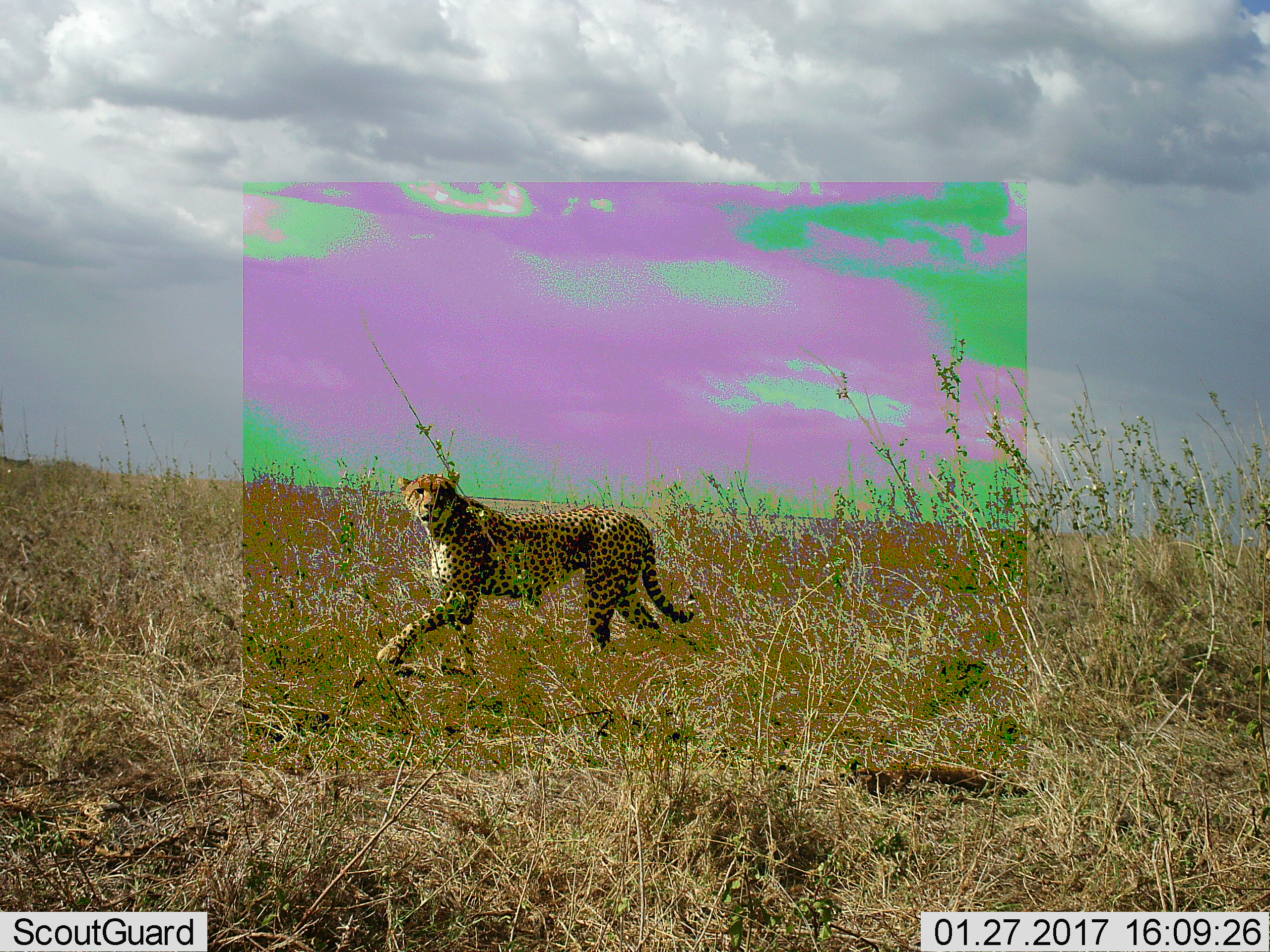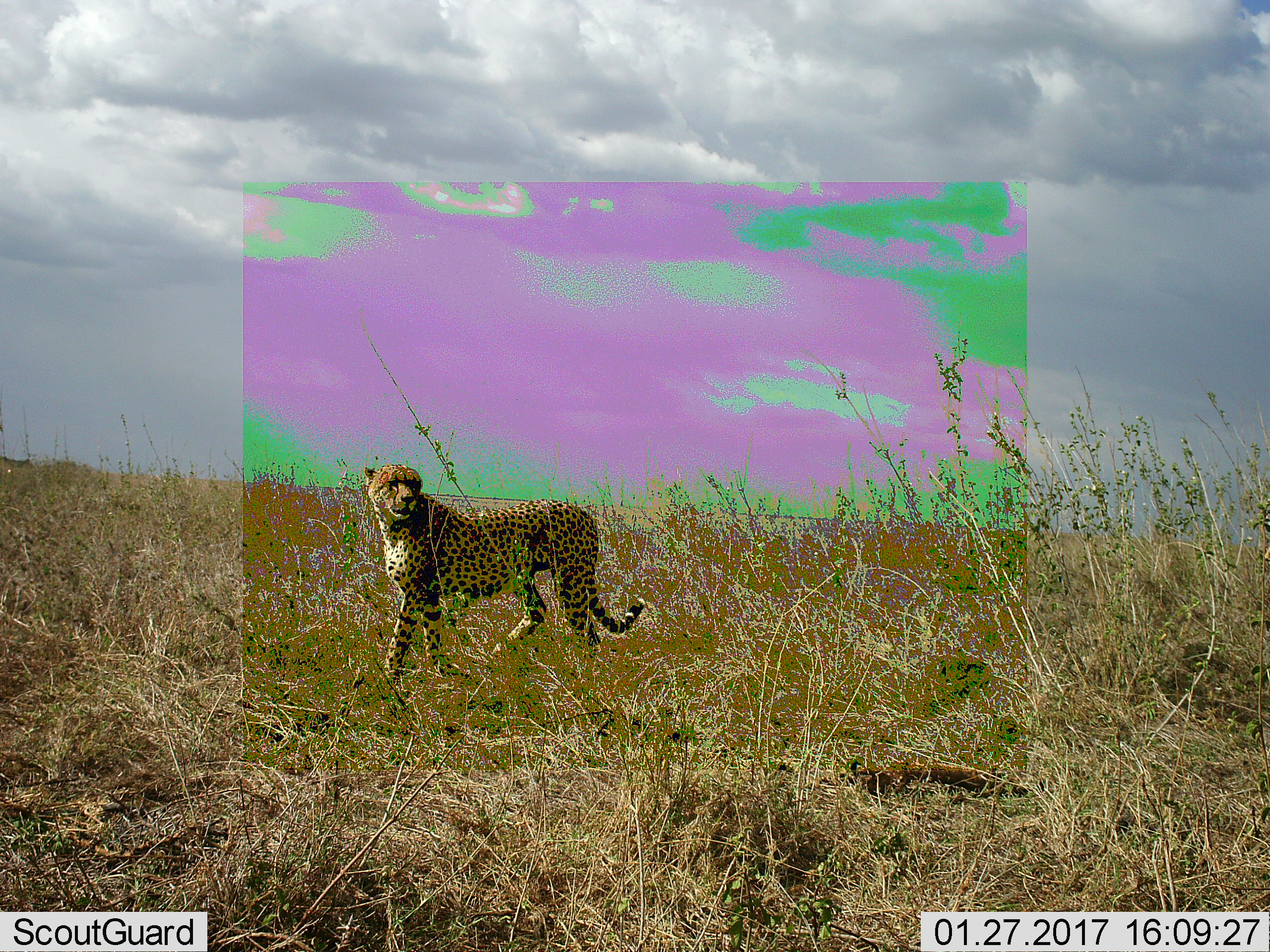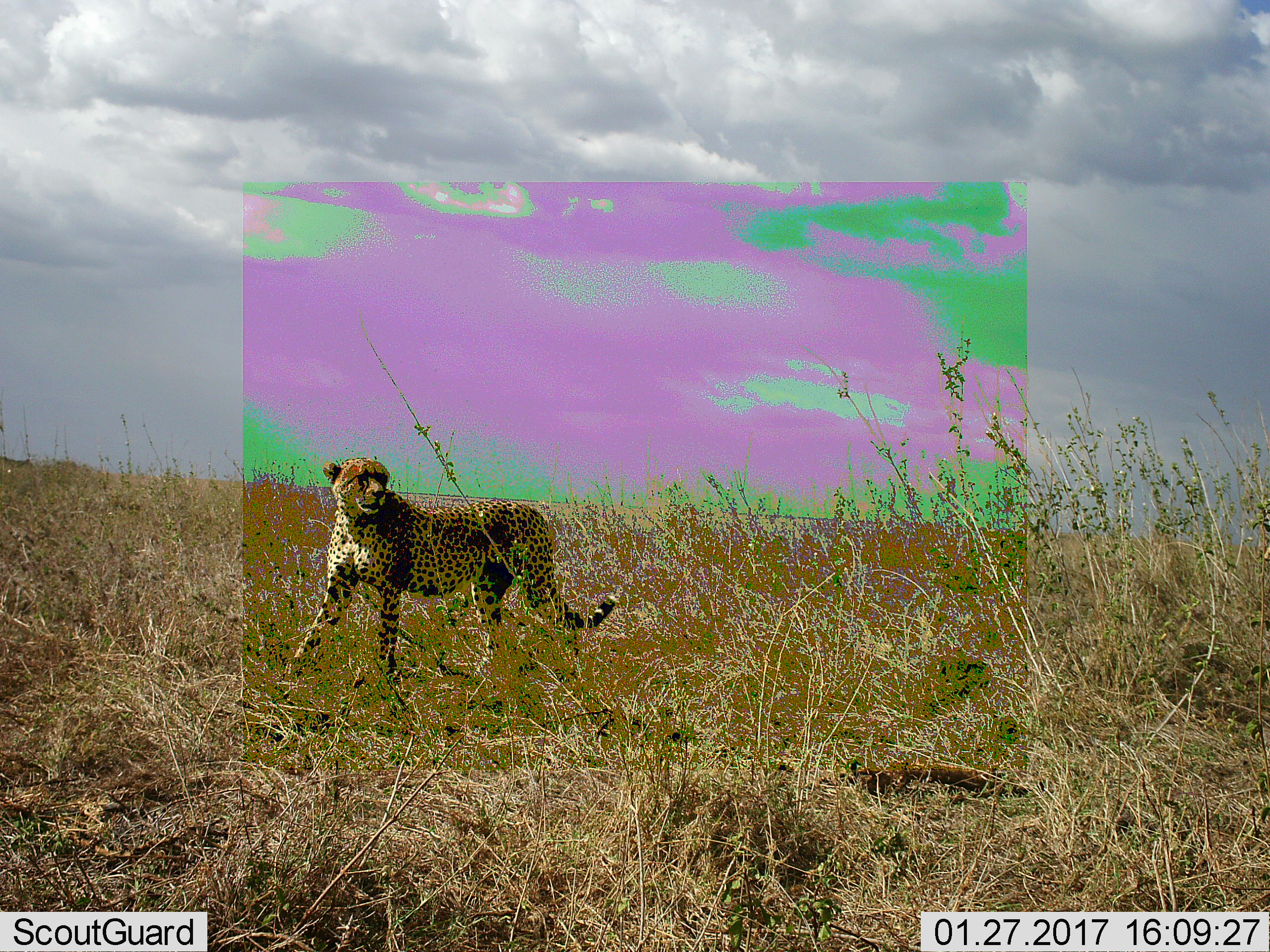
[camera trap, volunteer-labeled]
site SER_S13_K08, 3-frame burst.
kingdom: Animalia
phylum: Chordata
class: Mammalia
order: Carnivora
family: Felidae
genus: Acinonyx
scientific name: Acinonyx jubatus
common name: cheetah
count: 1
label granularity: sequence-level